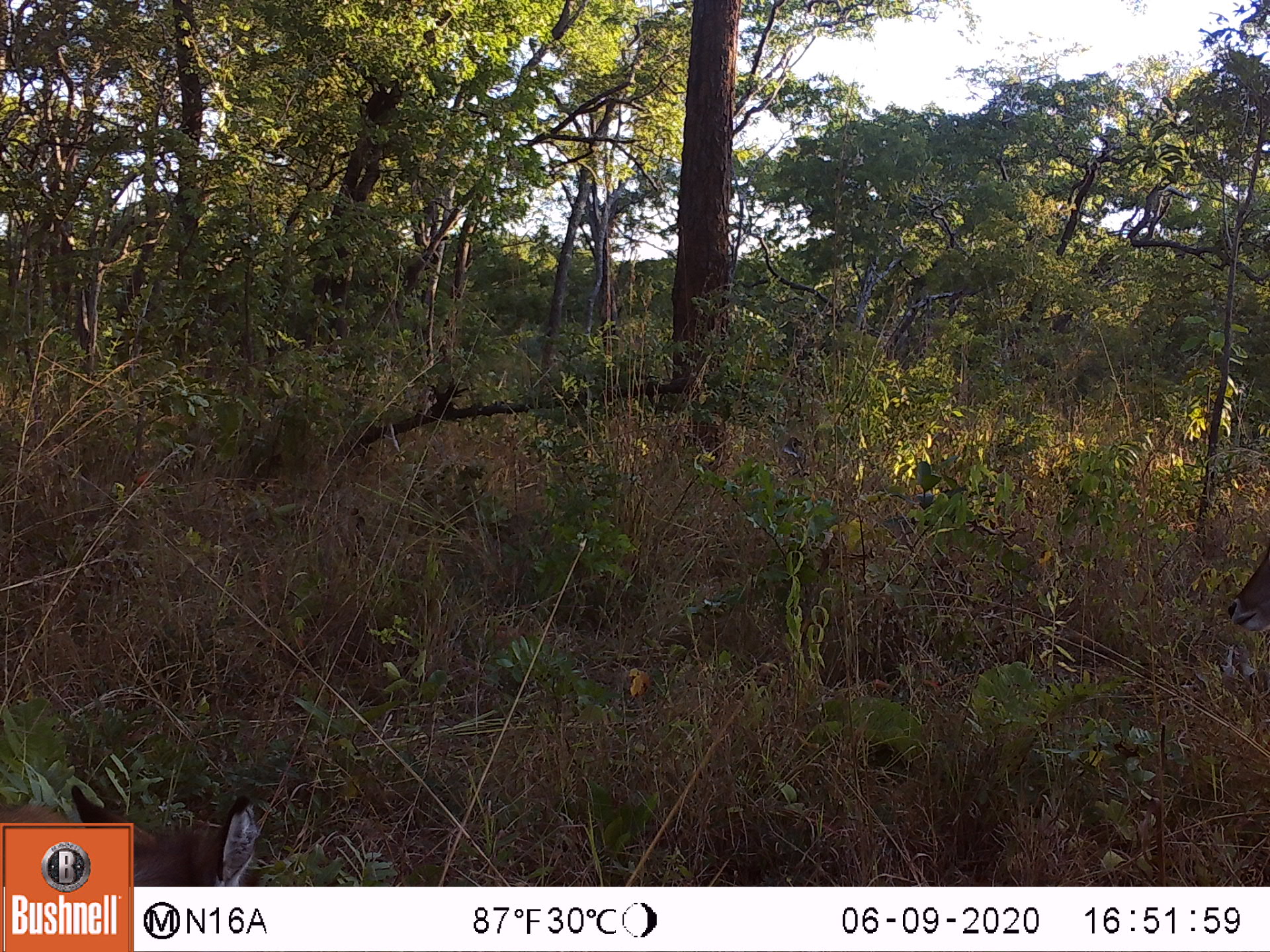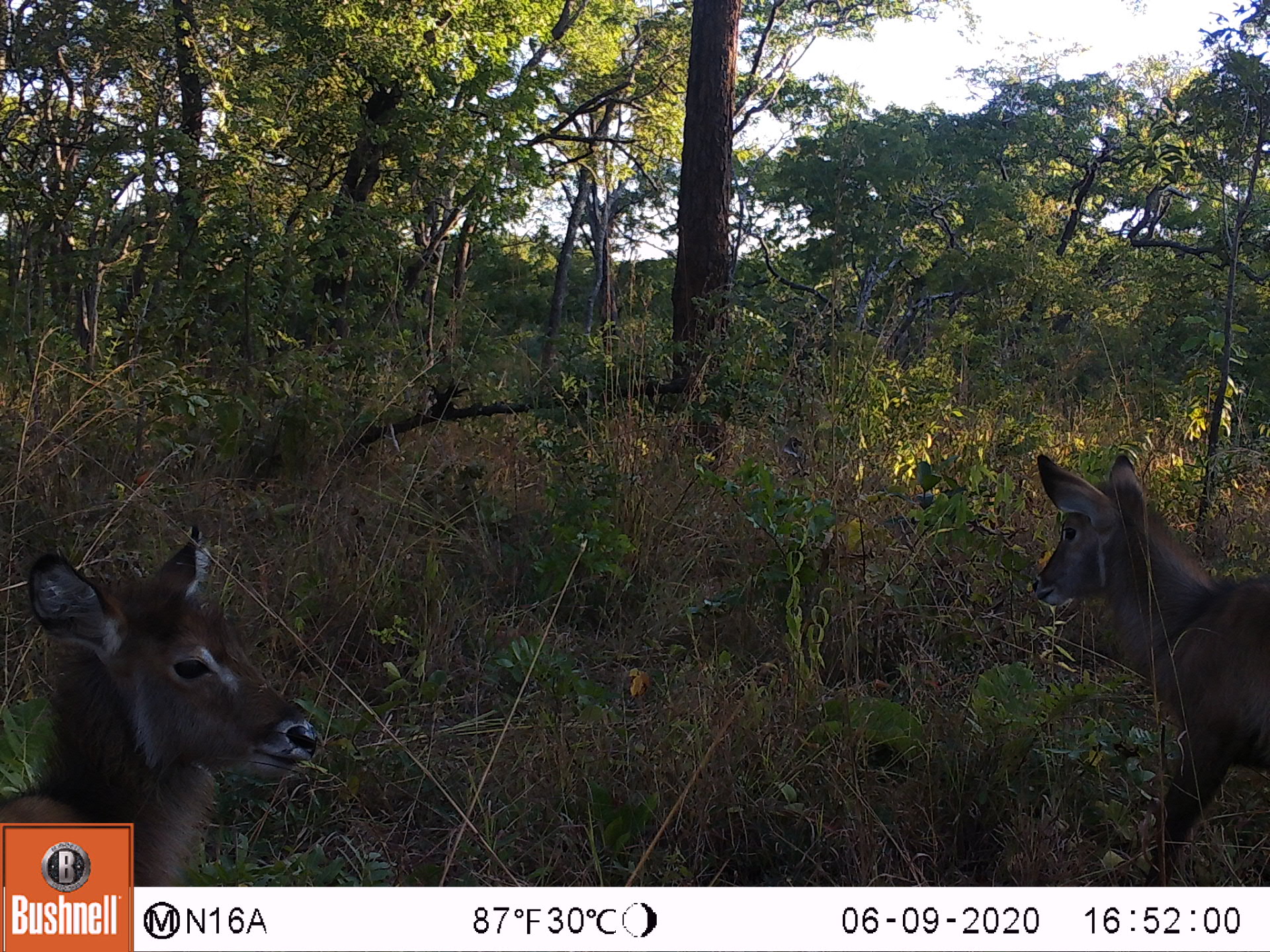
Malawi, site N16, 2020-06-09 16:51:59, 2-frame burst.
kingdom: Animalia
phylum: Chordata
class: Mammalia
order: Artiodactyla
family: Bovidae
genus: Kobus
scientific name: Kobus ellipsiprymnus ellipsiprymnus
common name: common waterbuck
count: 2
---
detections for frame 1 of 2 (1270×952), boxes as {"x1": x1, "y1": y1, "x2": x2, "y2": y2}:
common waterbuck: {"x1": 134, "y1": 799, "x2": 257, "y2": 885}; {"x1": 1223, "y1": 554, "x2": 1264, "y2": 637}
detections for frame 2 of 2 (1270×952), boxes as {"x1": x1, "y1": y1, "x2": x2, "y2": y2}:
common waterbuck: {"x1": 1027, "y1": 444, "x2": 1265, "y2": 882}; {"x1": 3, "y1": 523, "x2": 327, "y2": 818}